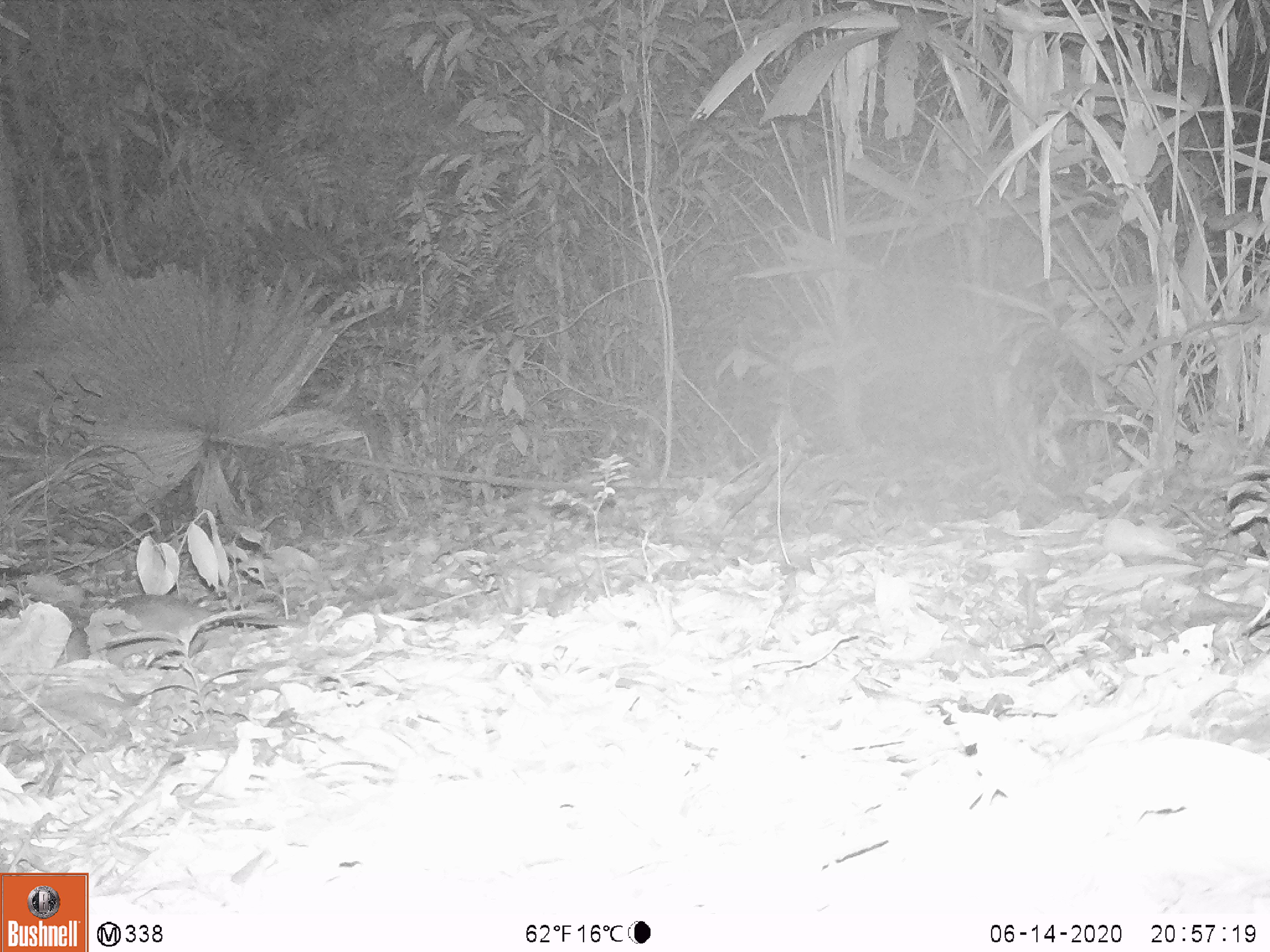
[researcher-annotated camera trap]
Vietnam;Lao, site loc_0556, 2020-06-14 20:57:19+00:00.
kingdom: Animalia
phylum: Chordata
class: Mammalia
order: Rodentia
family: Muridae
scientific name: Muridae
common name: old-world mice and rats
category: unidentified murid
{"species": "unidentified murid (old-world mice and rats) (Muridae)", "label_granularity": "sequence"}